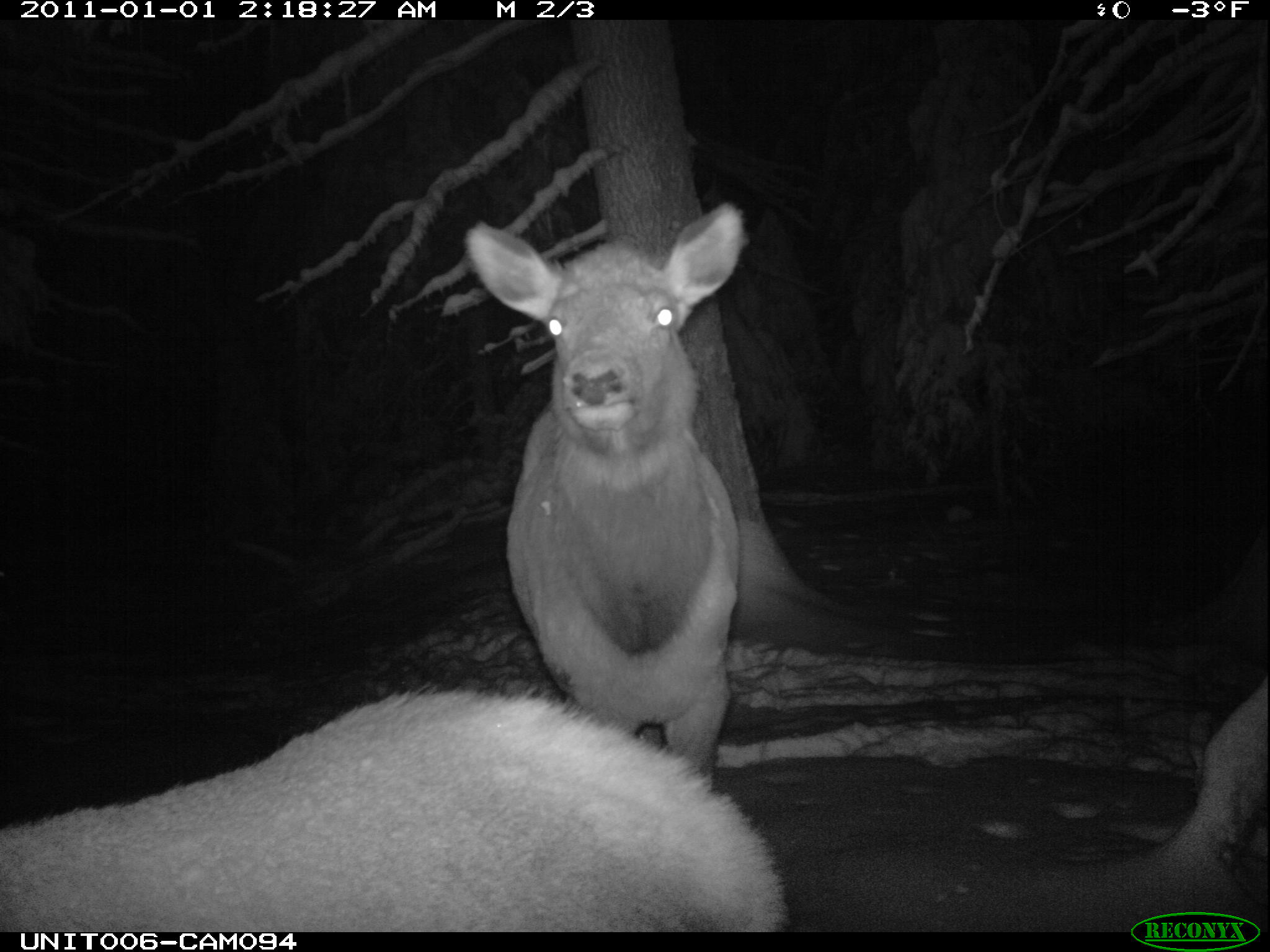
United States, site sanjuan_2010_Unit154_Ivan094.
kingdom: Animalia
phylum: Chordata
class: Mammalia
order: Artiodactyla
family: Cervidae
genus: Cervus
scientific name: Cervus elaphus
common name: red deer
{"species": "Cervus elaphus (red deer)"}